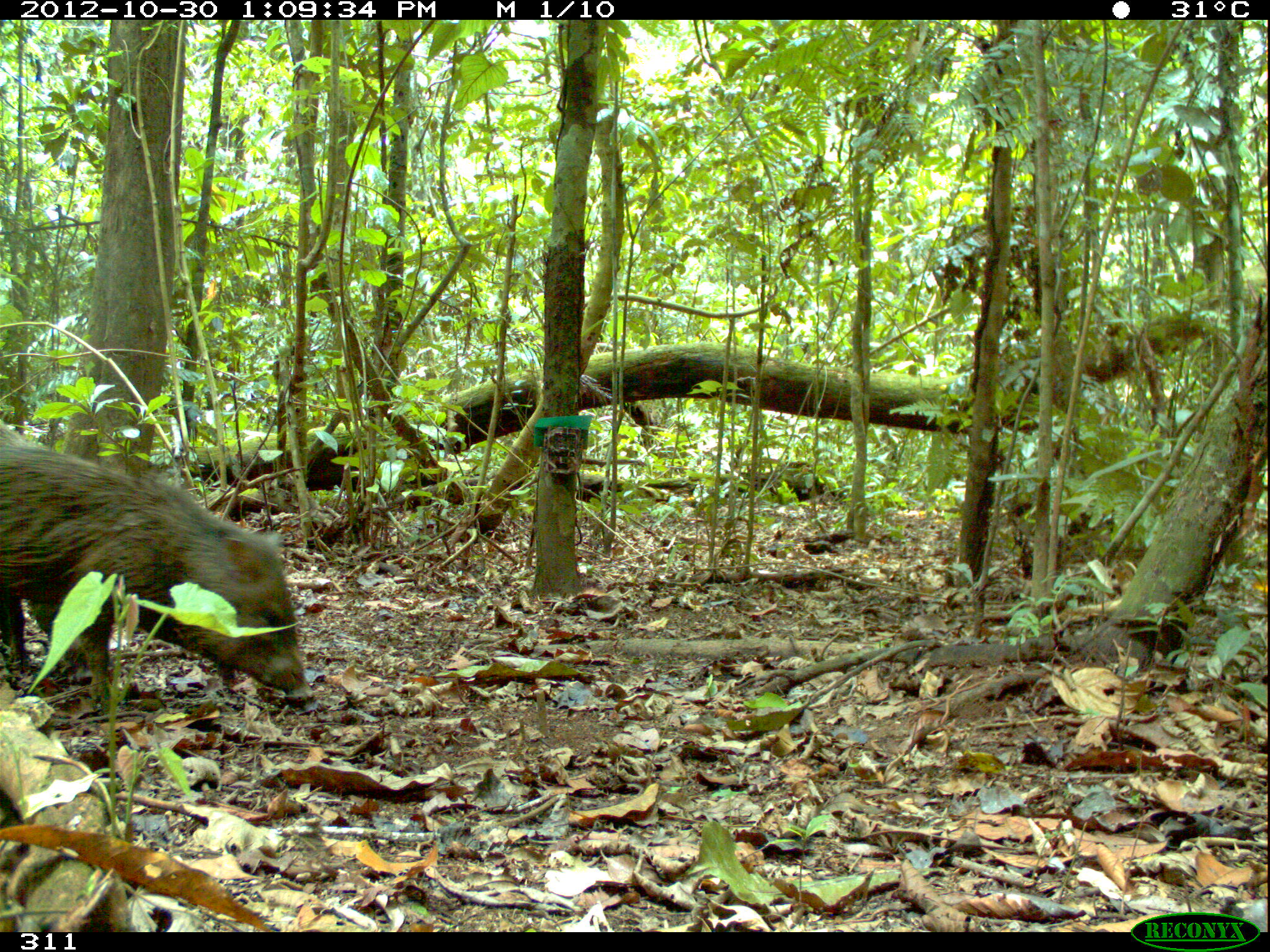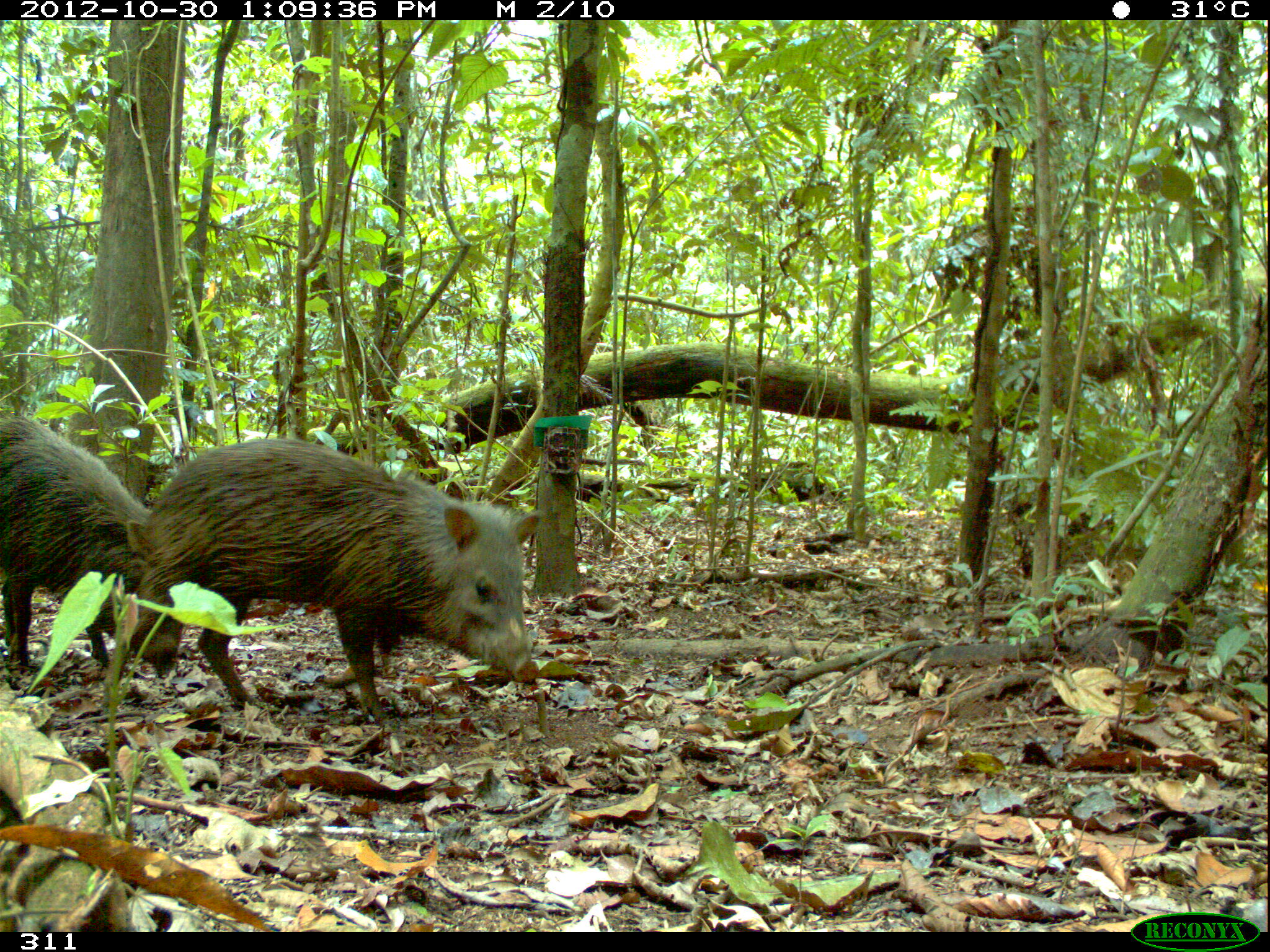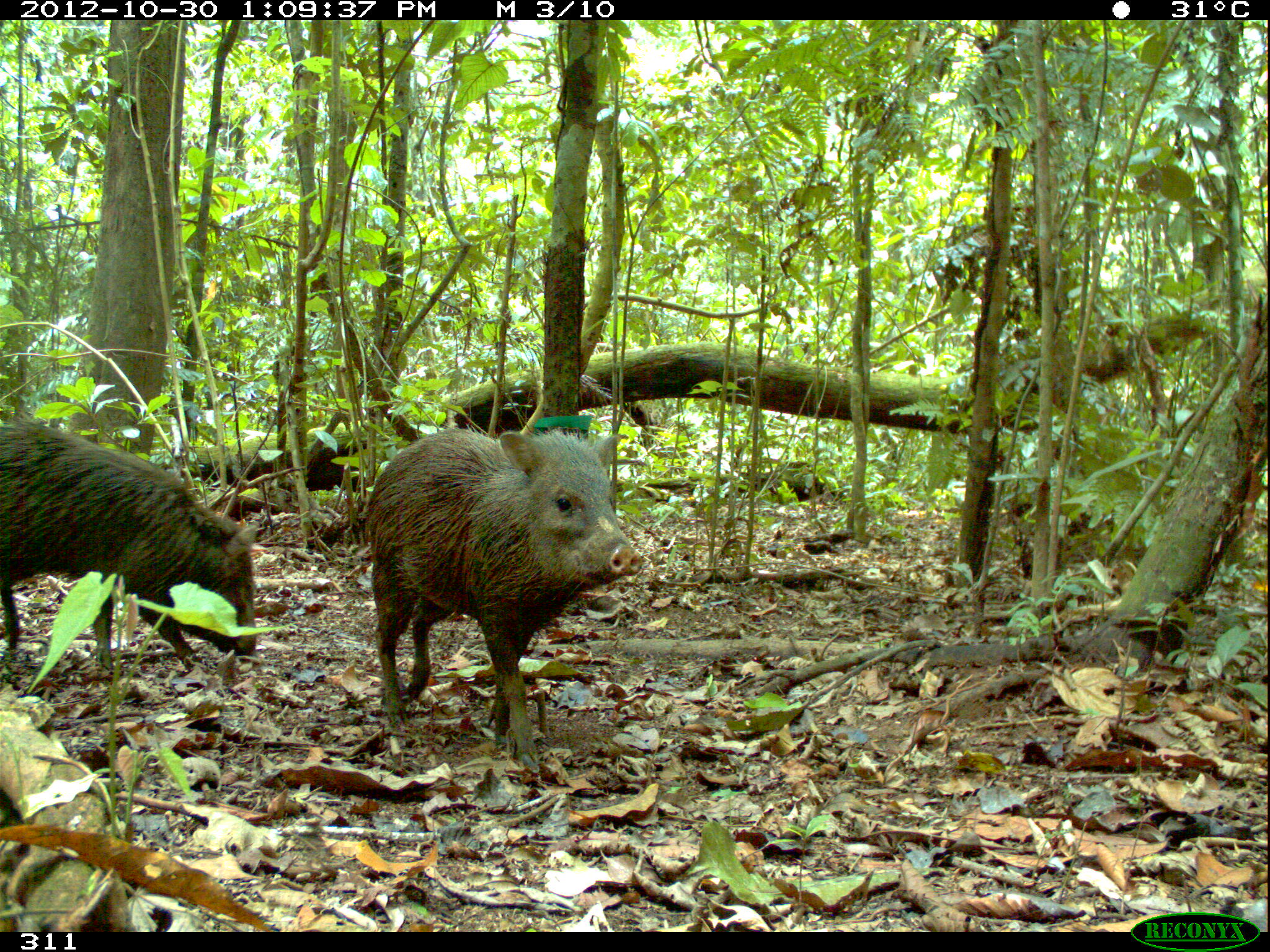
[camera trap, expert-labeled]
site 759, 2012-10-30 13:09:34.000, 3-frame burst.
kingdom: Animalia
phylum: Chordata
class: Mammalia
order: Artiodactyla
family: Tayassuidae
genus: Pecari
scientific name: Pecari tajacu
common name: collared peccary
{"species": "Pecari tajacu (collared peccary)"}